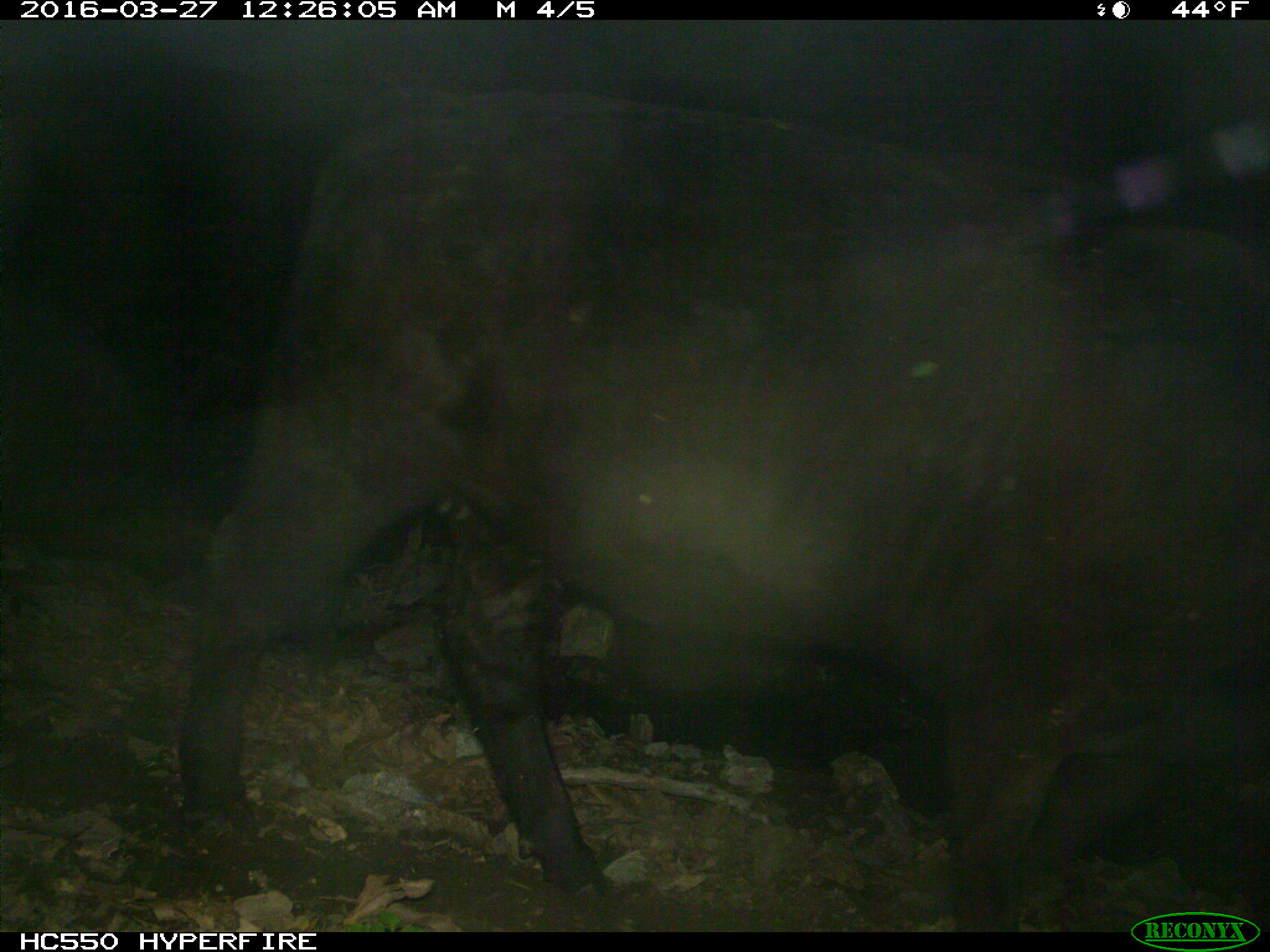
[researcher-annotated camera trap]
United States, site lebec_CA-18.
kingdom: Animalia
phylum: Chordata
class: Mammalia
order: Artiodactyla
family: Bovidae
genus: Bos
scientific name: Bos taurus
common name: domestic cow